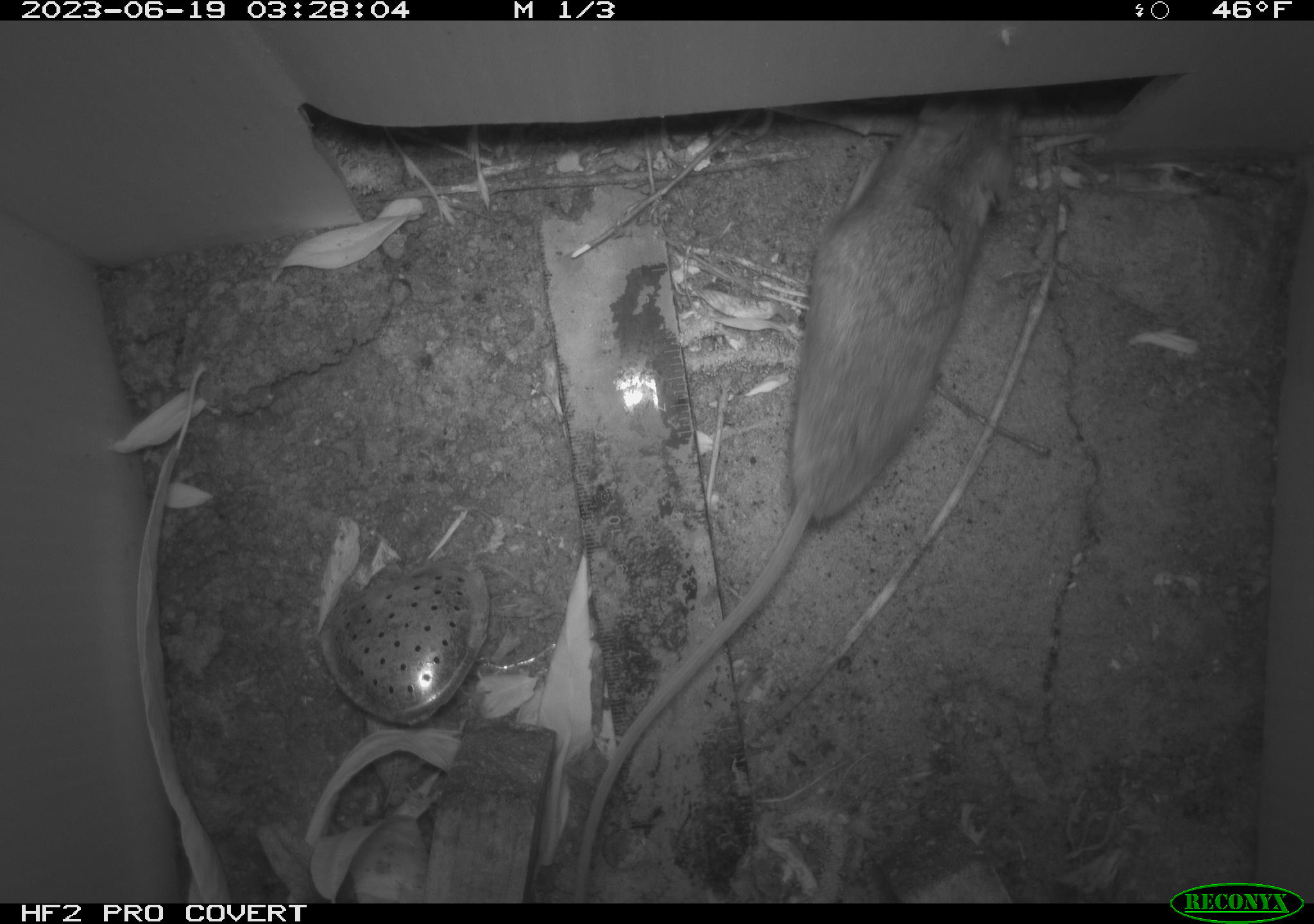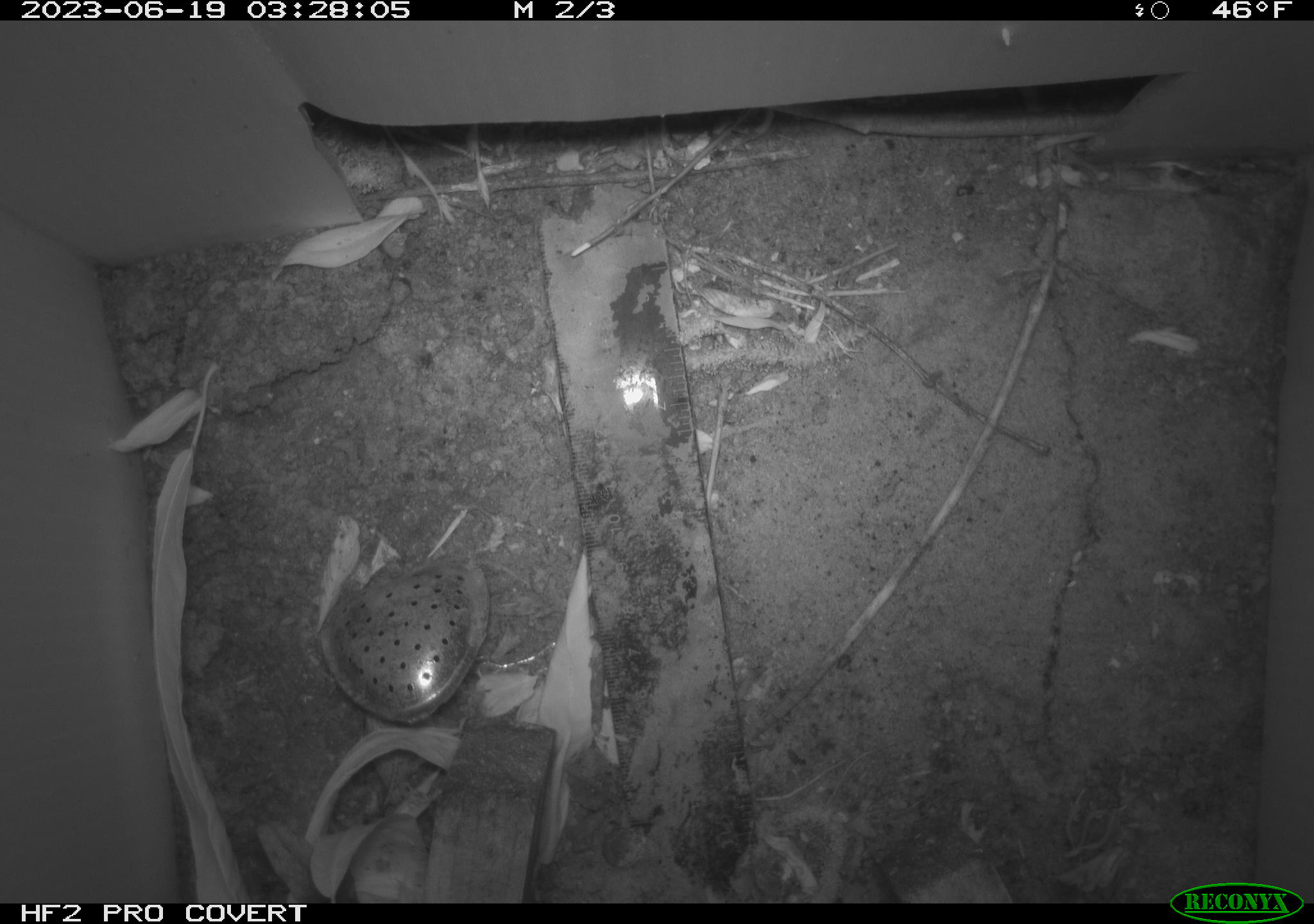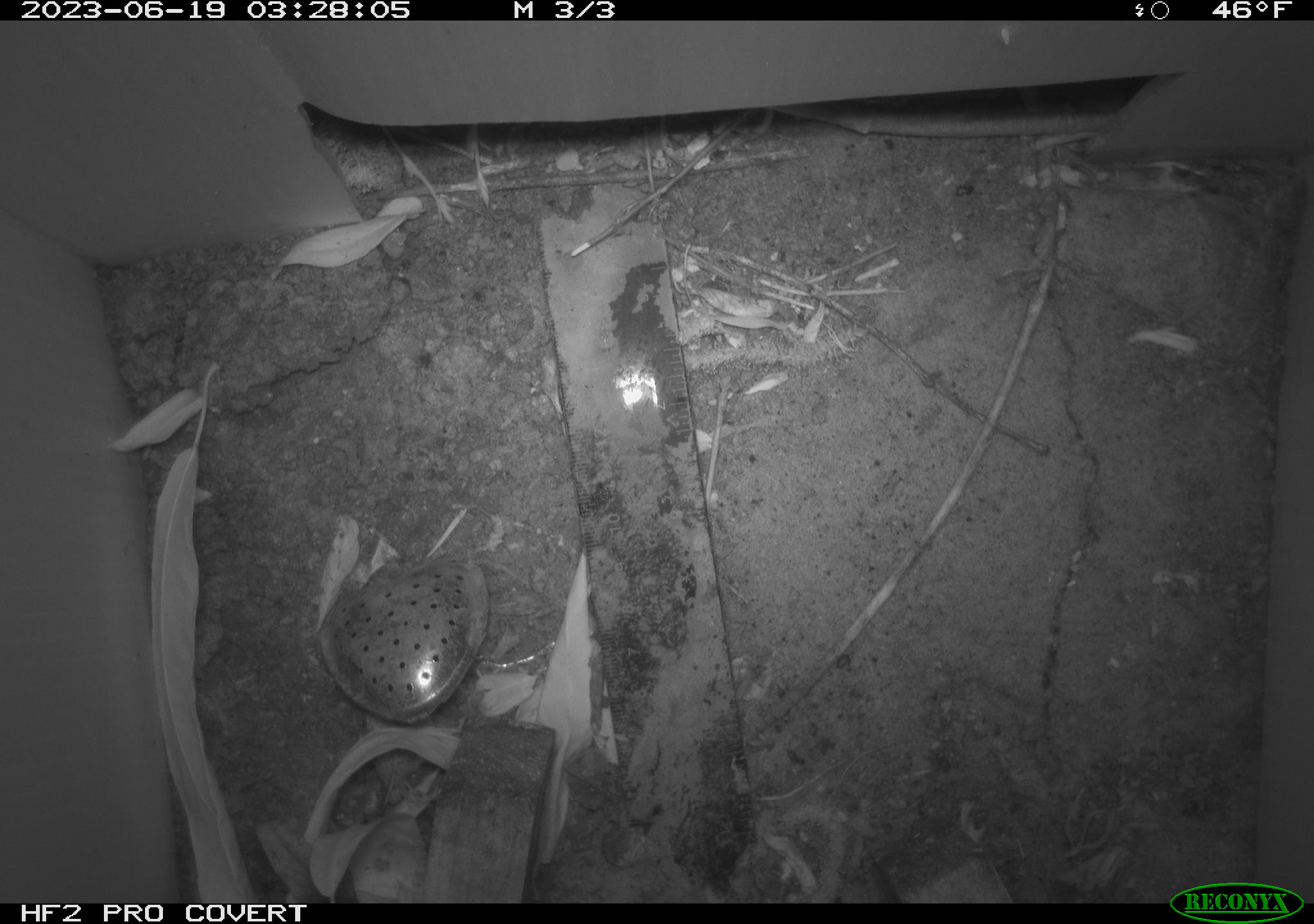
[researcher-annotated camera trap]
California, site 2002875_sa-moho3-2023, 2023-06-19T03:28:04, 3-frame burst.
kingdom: Animalia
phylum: Chordata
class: Mammalia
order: Rodentia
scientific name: Rodentia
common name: mouse species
Mouse species (Rodentia).